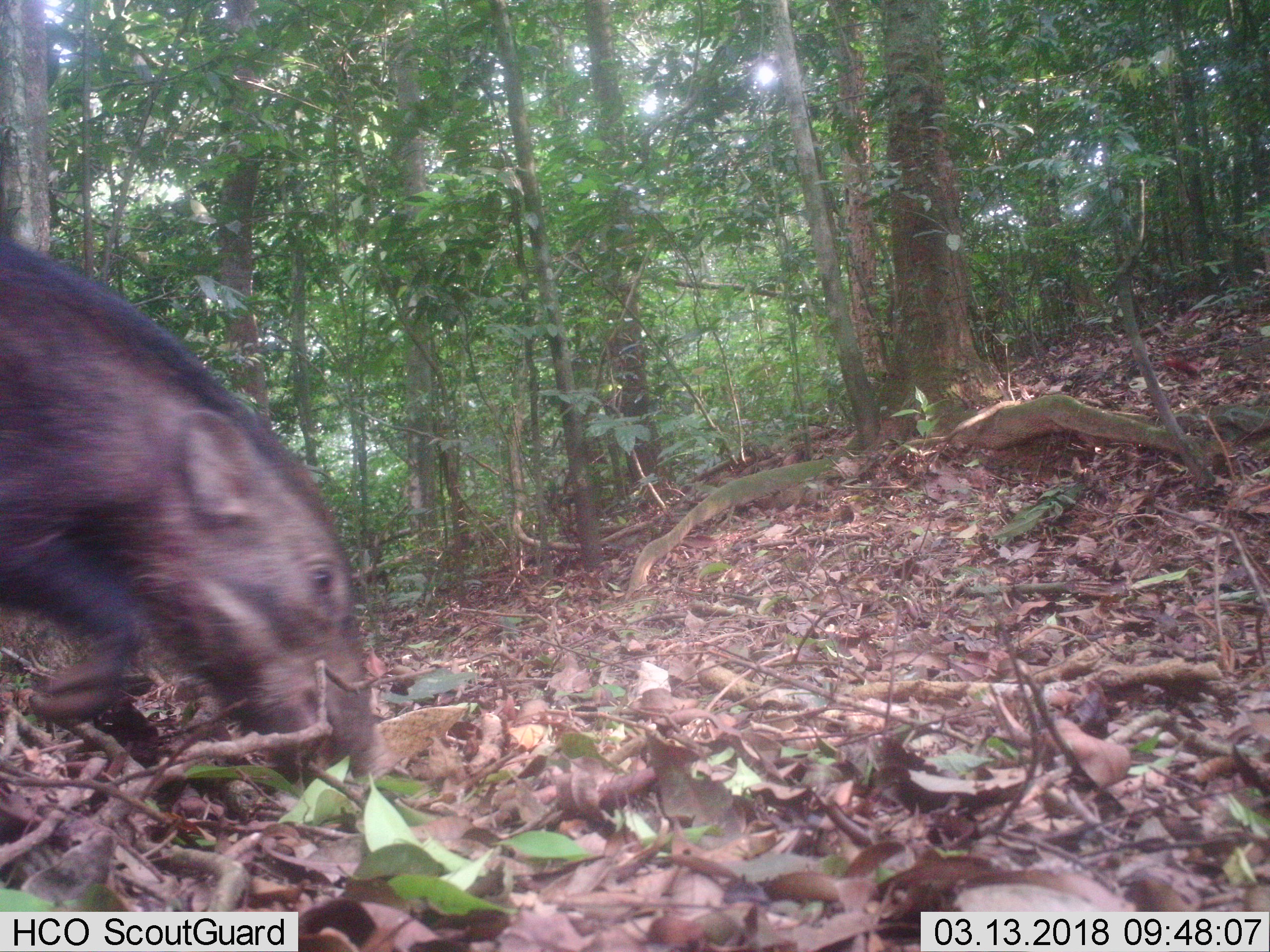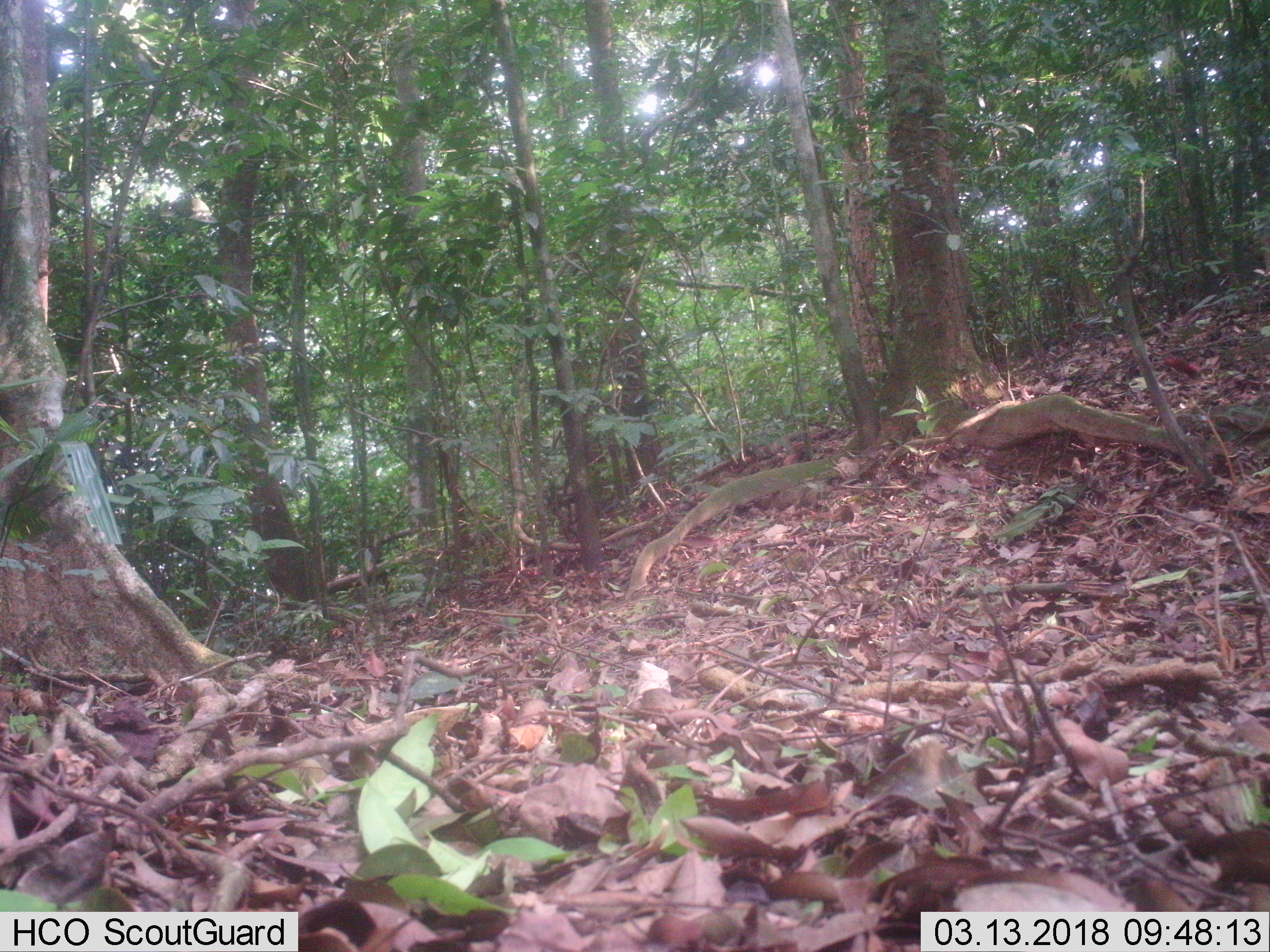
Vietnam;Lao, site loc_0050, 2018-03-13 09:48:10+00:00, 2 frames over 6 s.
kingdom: Animalia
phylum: Chordata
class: Mammalia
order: Artiodactyla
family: Suidae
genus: Sus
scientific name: Sus scrofa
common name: eurasian wild pig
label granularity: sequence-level